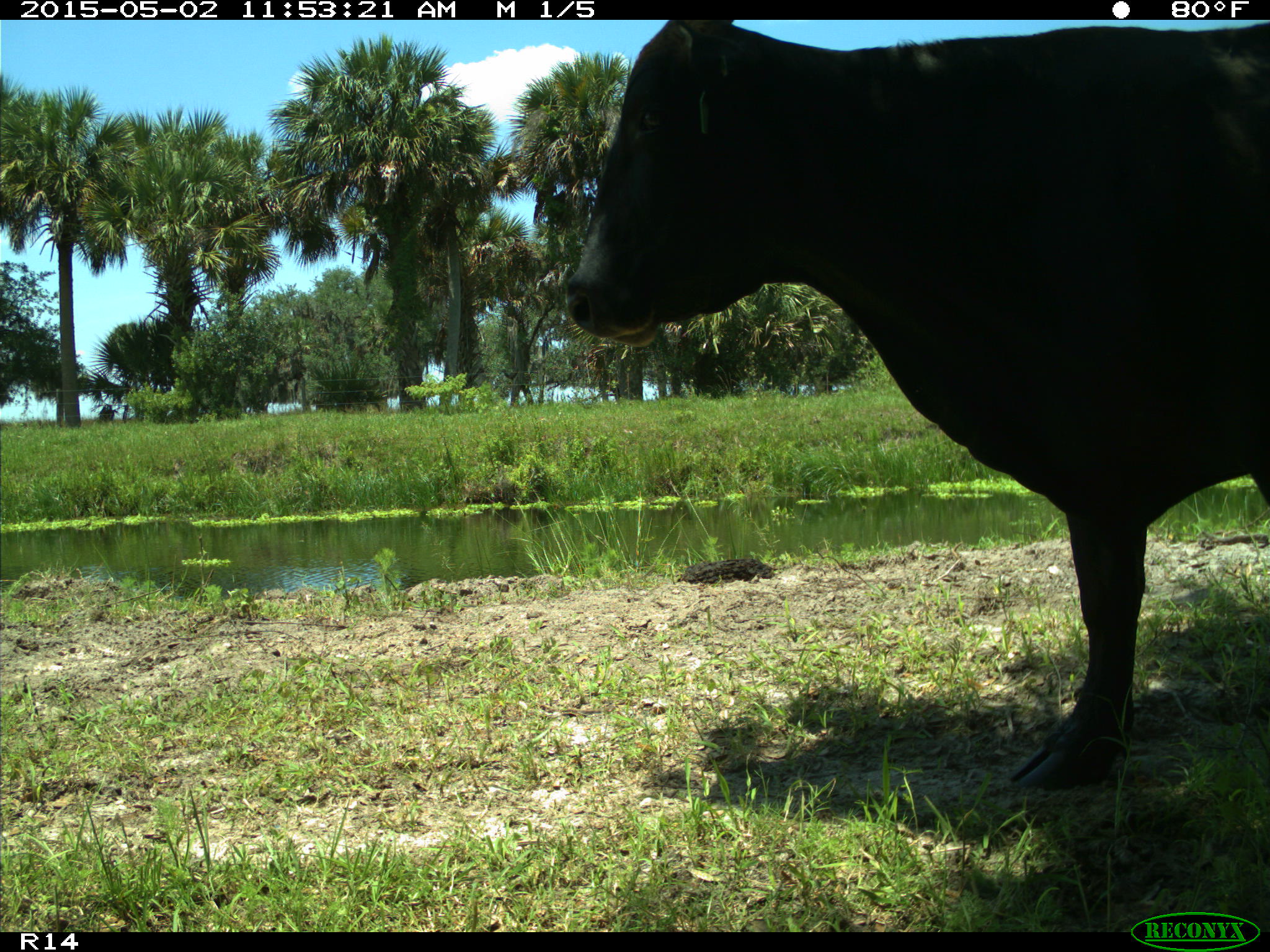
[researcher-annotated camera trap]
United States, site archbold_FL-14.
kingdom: Animalia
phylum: Chordata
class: Mammalia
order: Artiodactyla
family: Bovidae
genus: Bos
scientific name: Bos taurus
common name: domestic cow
Bos taurus (domestic cow).